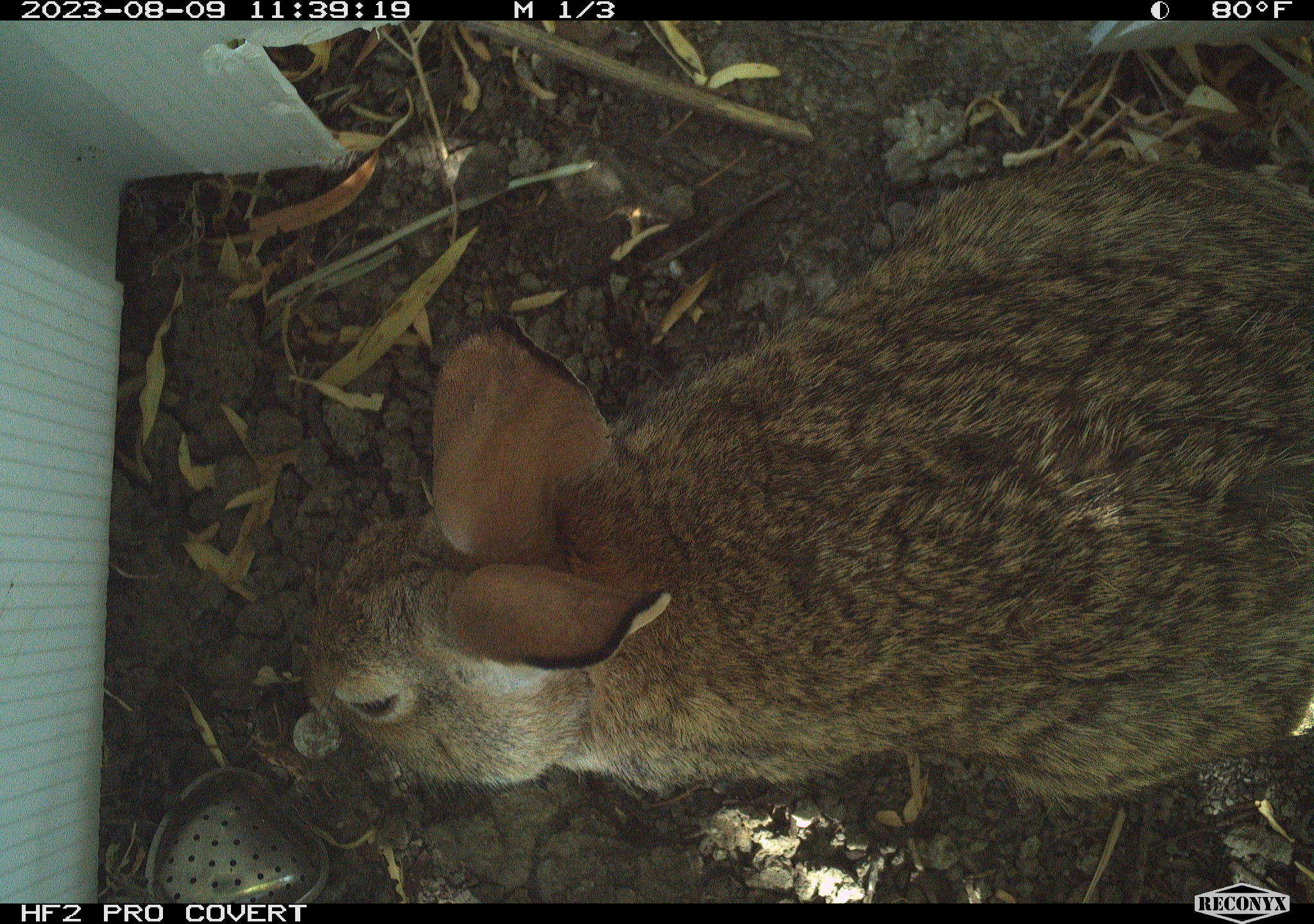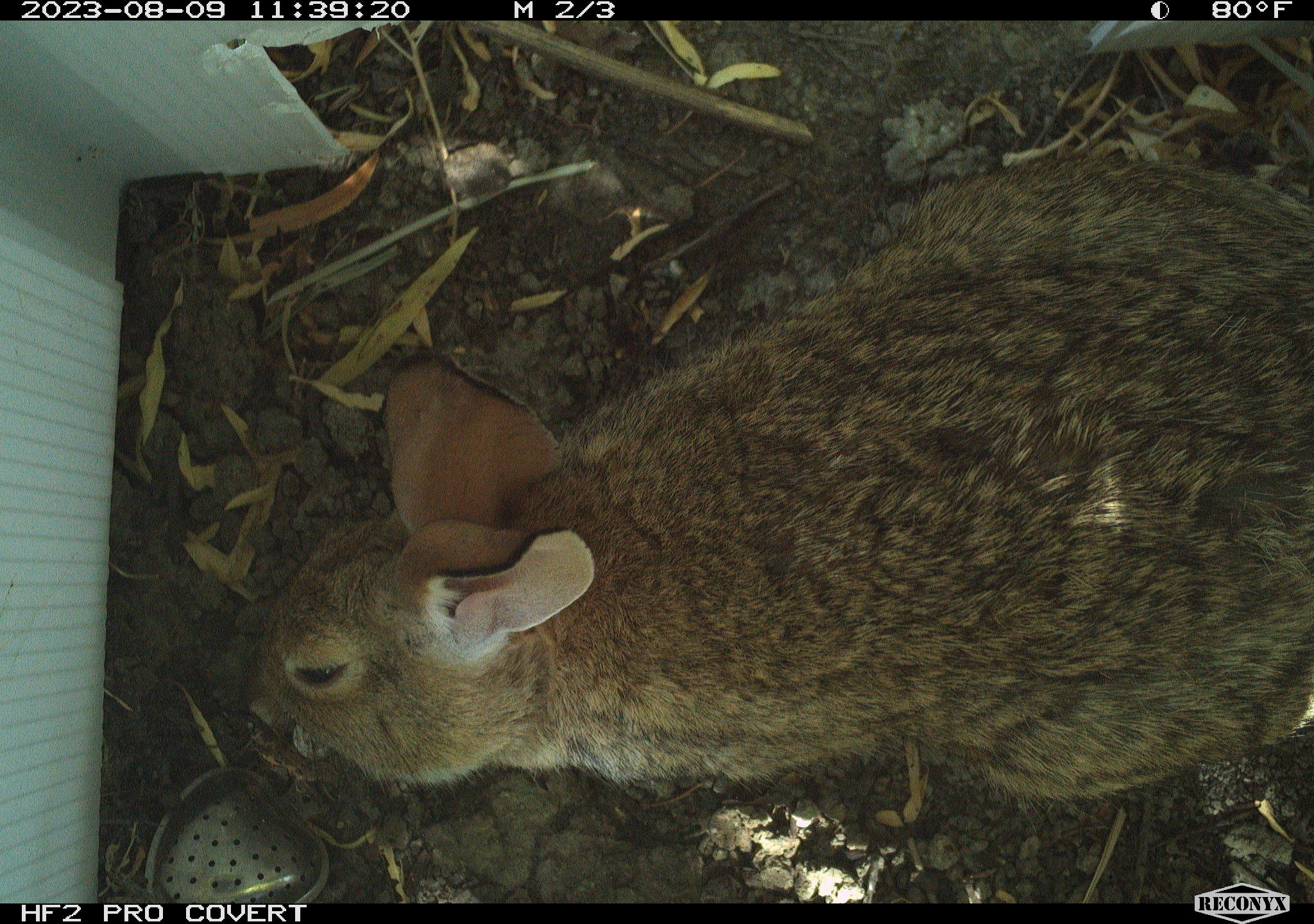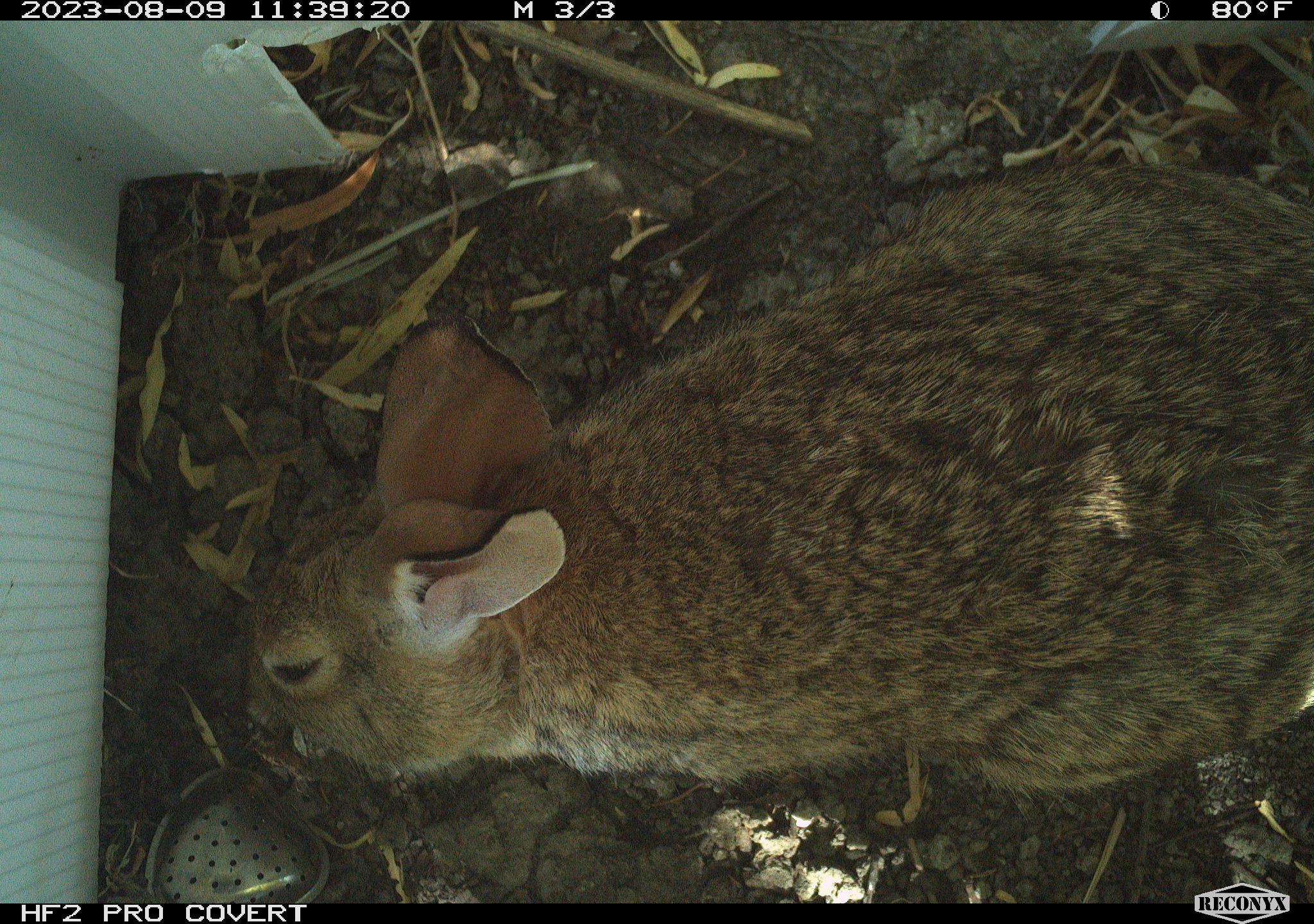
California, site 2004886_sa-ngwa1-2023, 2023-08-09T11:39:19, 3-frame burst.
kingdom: Animalia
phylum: Chordata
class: Mammalia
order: Lagomorpha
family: Leporidae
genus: Sylvilagus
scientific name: Sylvilagus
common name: cottontail rabbits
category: sylvilagus species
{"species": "sylvilagus species (cottontail rabbits) (Sylvilagus)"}